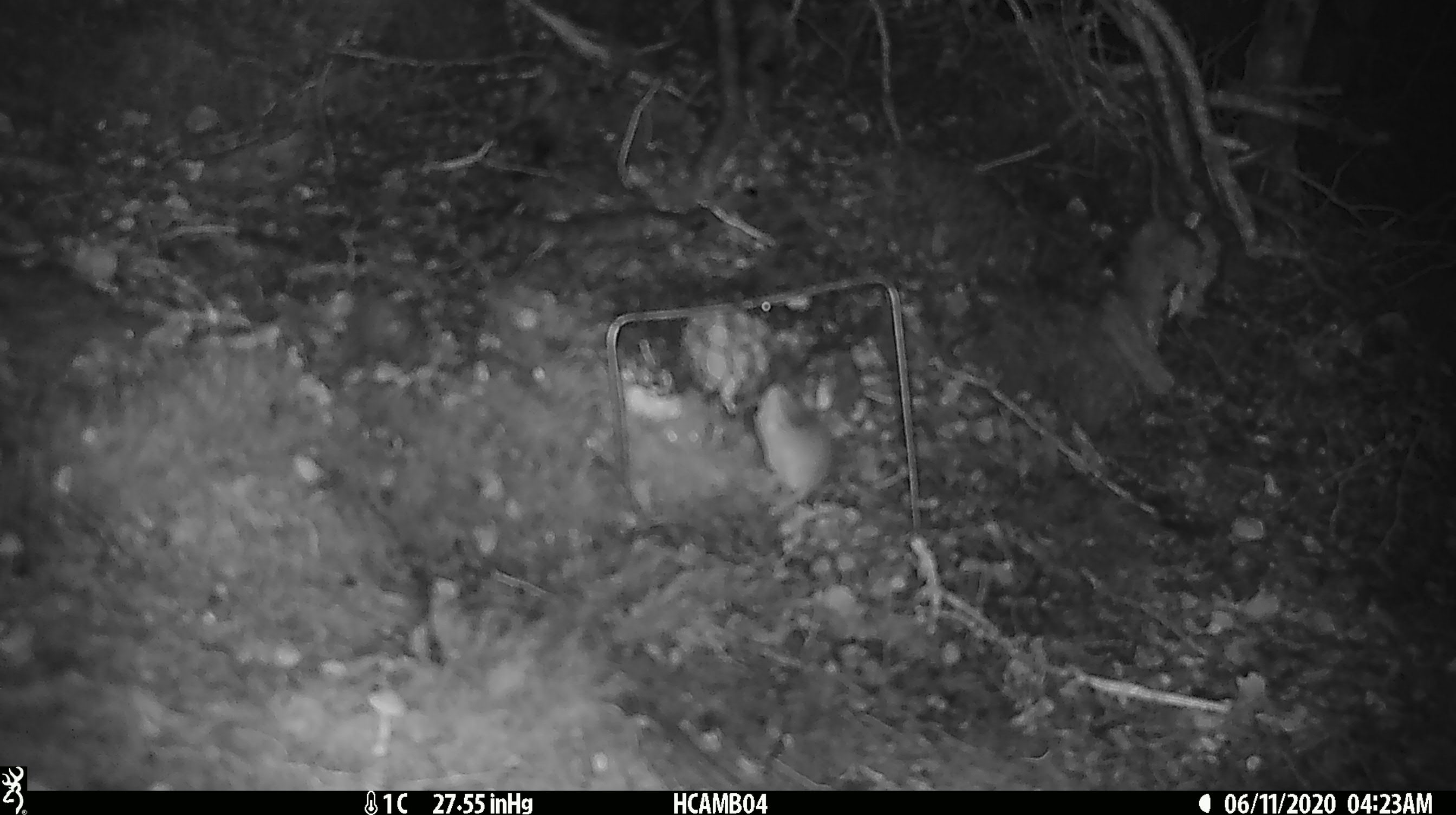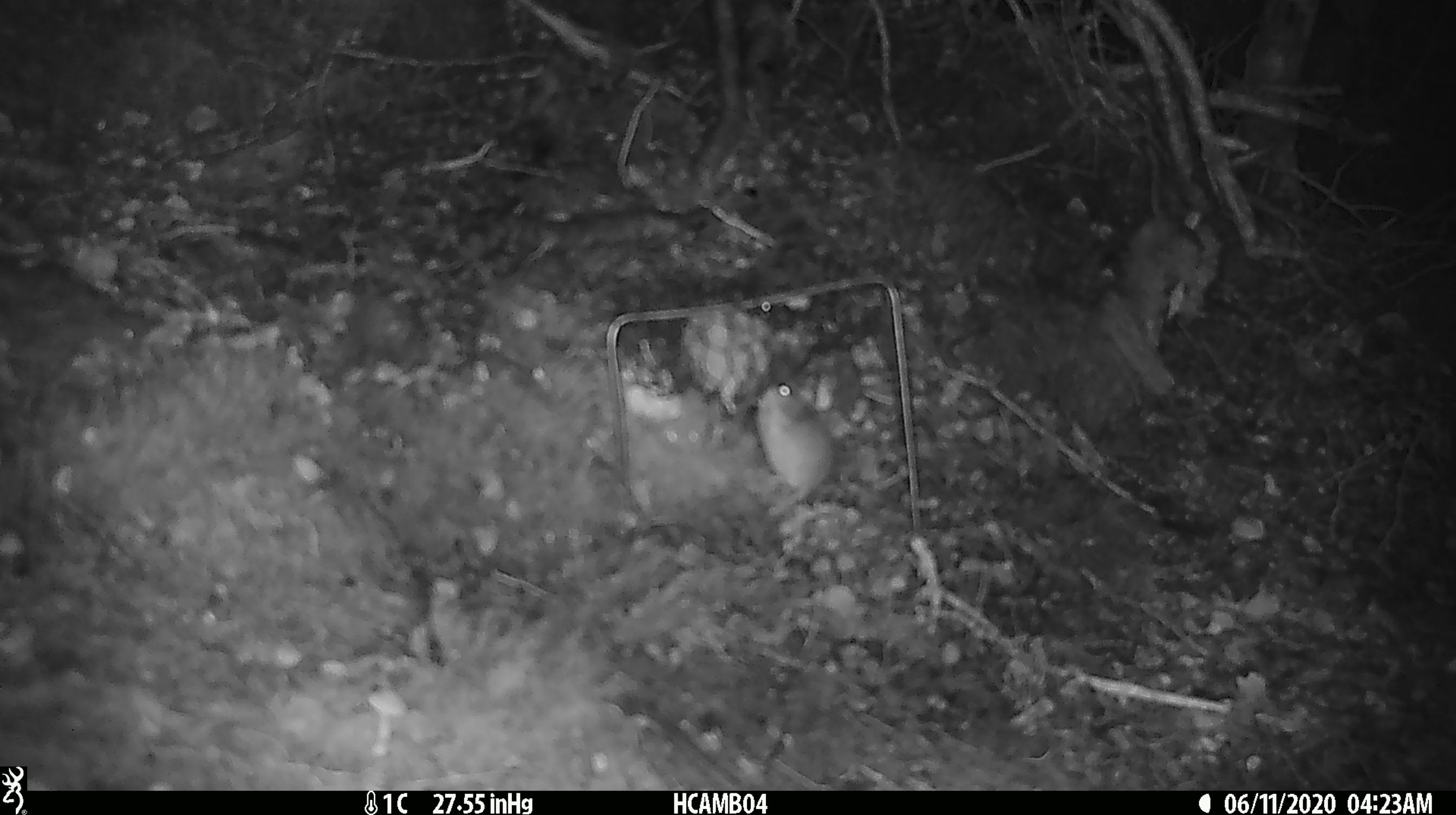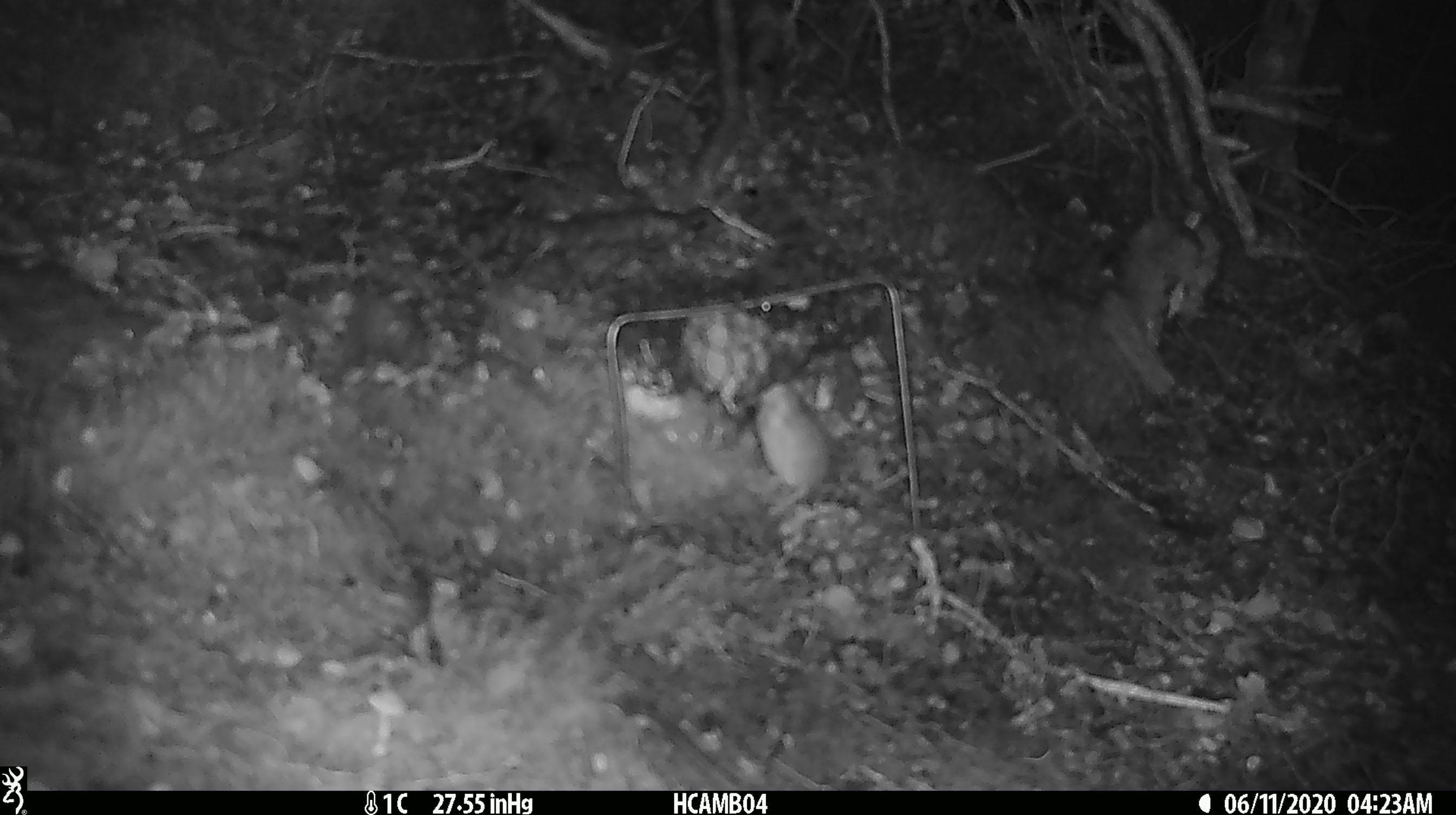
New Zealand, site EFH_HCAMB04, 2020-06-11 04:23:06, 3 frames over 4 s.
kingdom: Animalia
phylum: Chordata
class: Mammalia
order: Rodentia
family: Muridae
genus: Mus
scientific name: Mus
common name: mouse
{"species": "mouse (Mus)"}